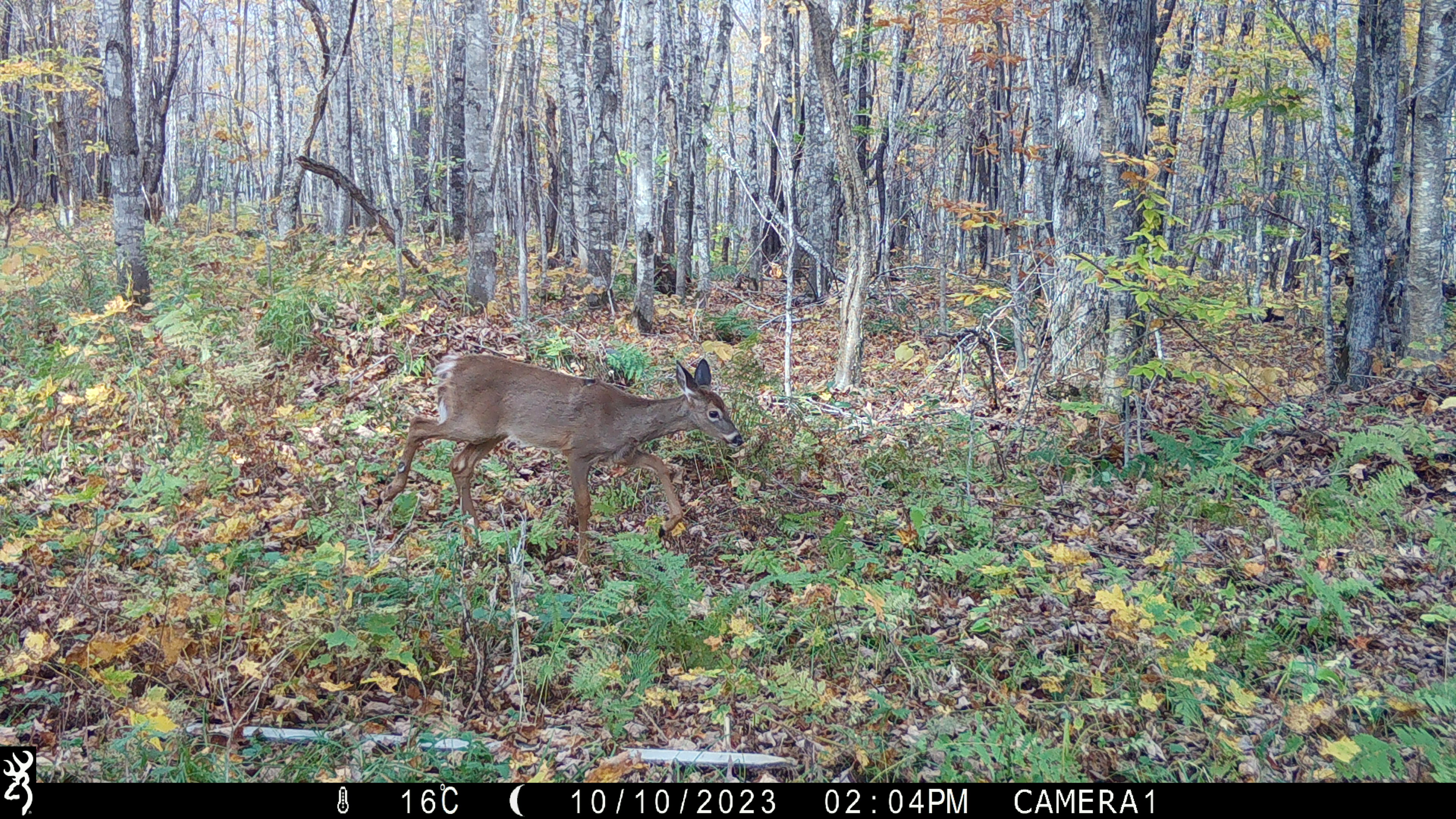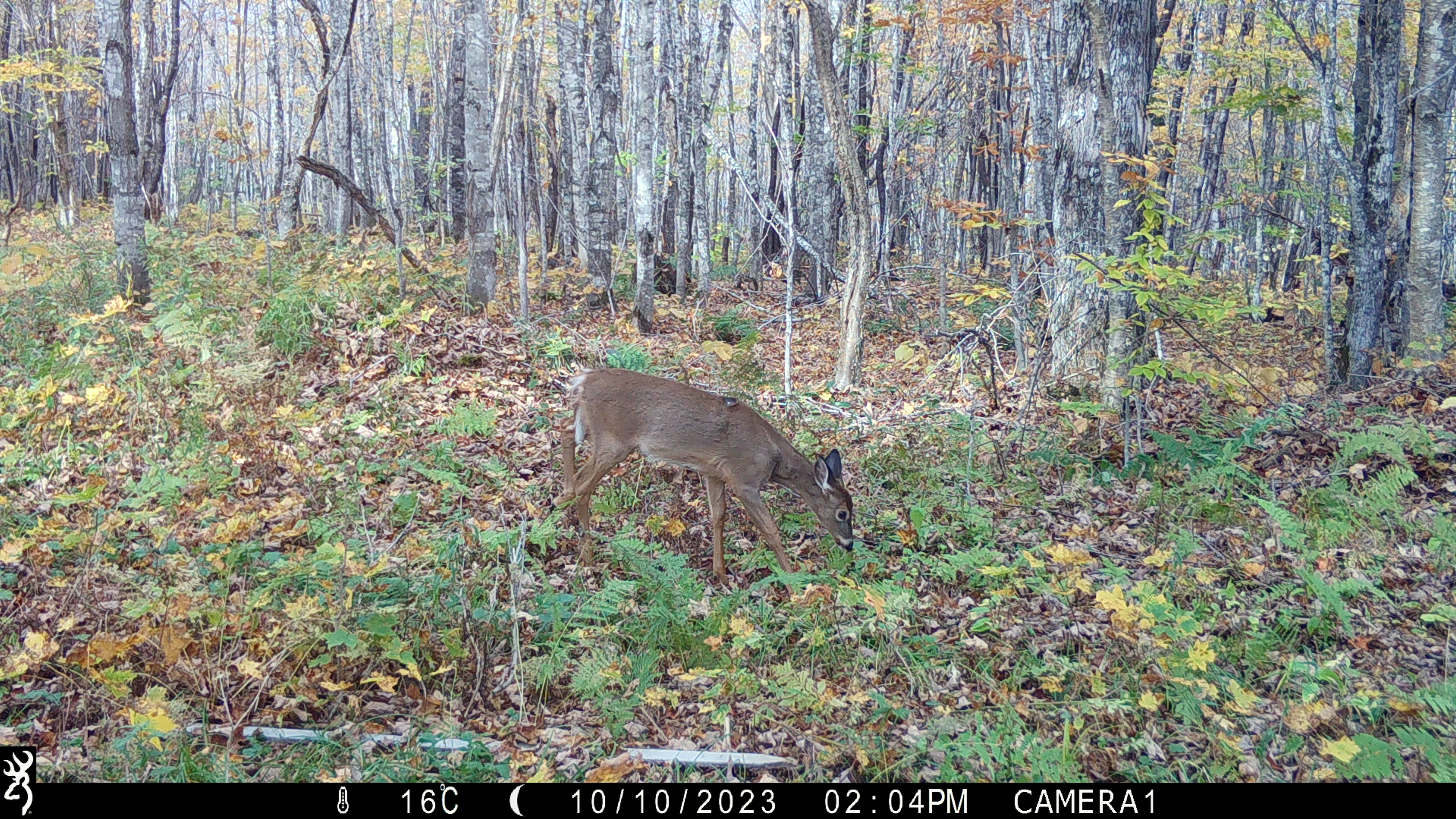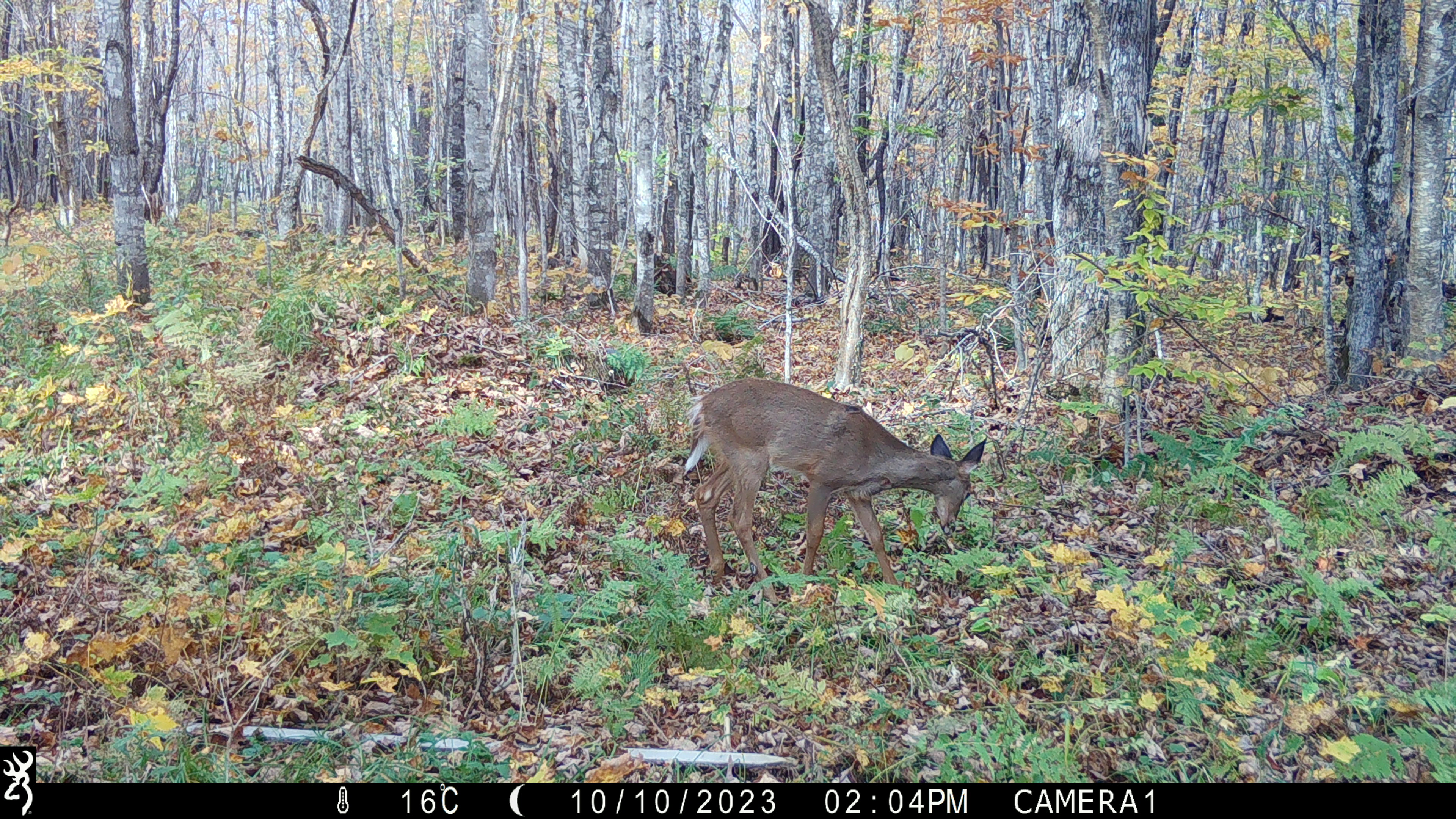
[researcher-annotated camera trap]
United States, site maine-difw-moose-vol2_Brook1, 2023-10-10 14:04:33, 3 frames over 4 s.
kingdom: Animalia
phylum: Chordata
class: Mammalia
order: Artiodactyla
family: Cervidae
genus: Odocoileus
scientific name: Odocoileus virginianus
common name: white-tailed deer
White-tailed deer (Odocoileus virginianus).